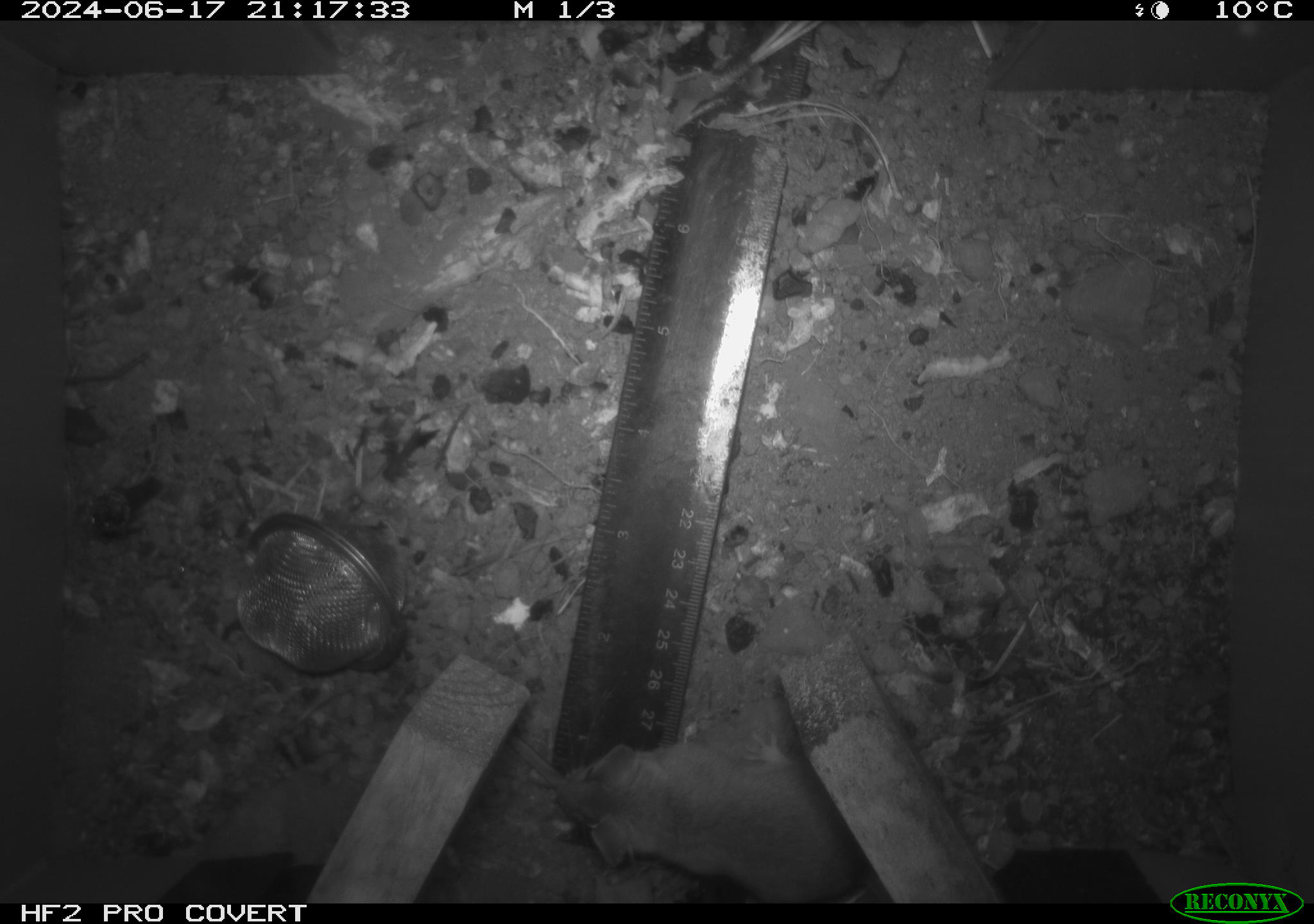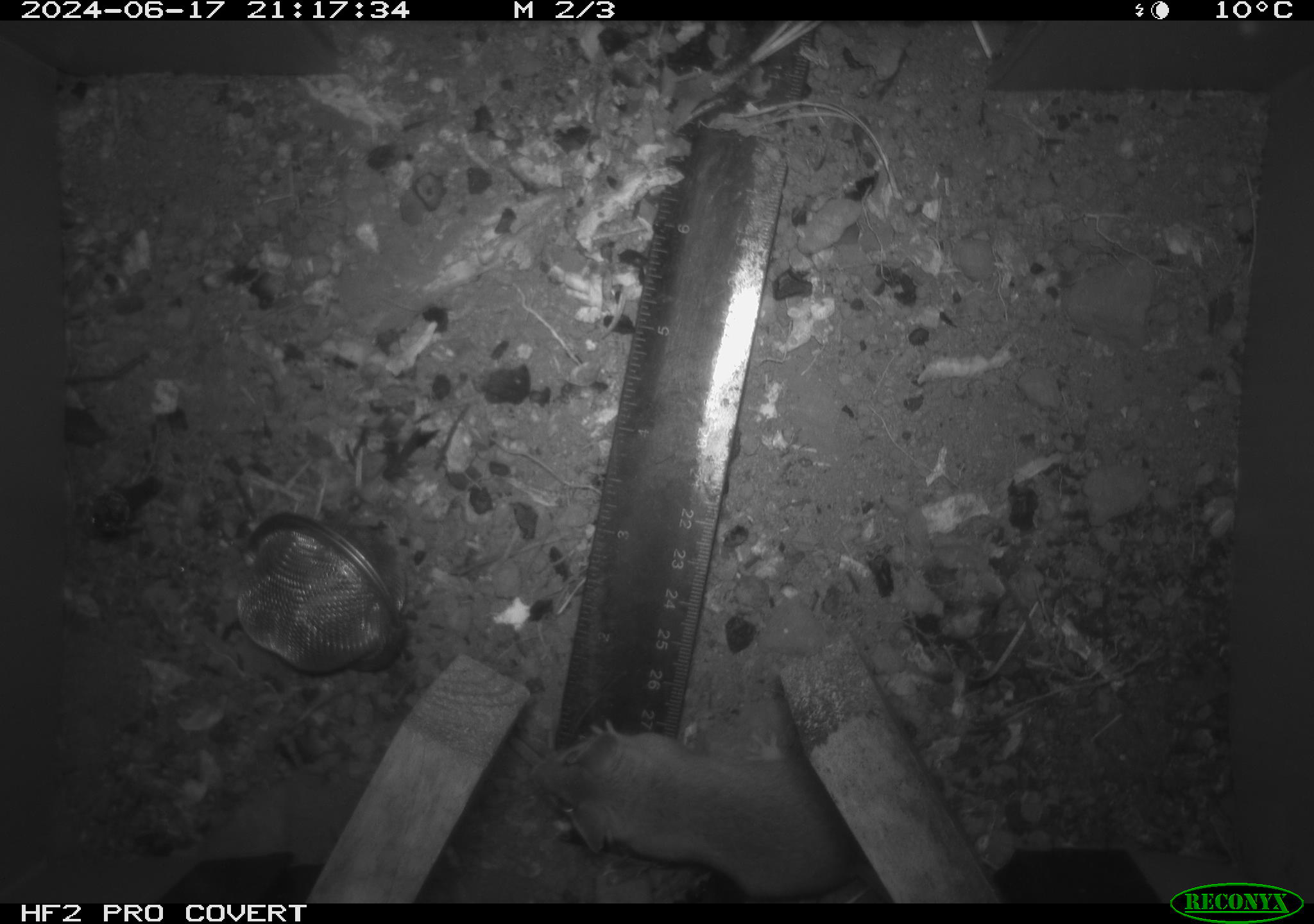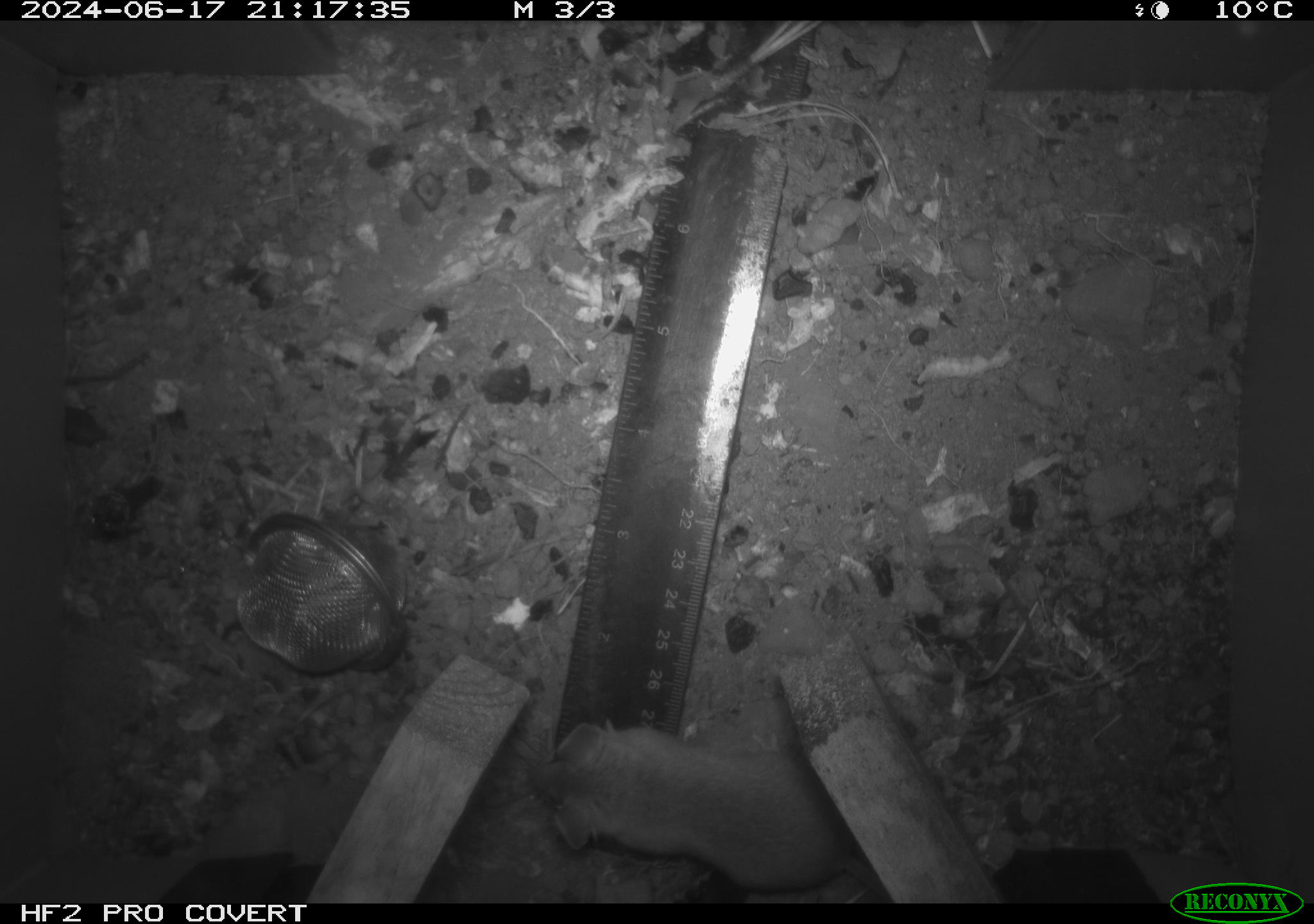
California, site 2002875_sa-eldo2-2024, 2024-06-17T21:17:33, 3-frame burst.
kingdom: Animalia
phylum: Chordata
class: Mammalia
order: Rodentia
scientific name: Rodentia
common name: mouse species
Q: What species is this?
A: Mouse species (Rodentia).